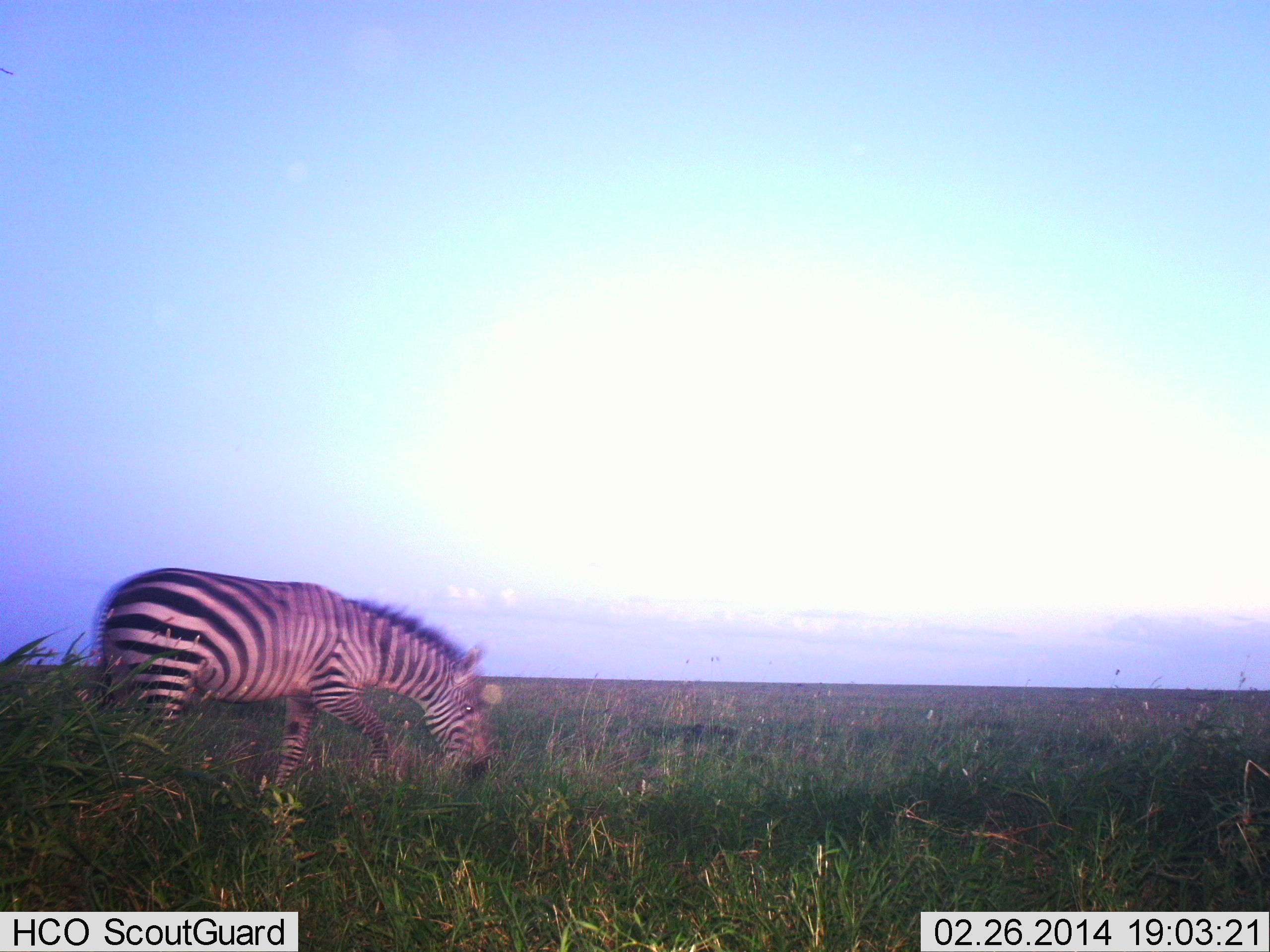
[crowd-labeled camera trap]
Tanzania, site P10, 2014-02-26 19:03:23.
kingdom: Animalia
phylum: Chordata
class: Mammalia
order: Perissodactyla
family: Equidae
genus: Equus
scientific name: Equus quagga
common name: plains zebra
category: zebra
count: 1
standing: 10%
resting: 0%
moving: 40%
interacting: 0%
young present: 0%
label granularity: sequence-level